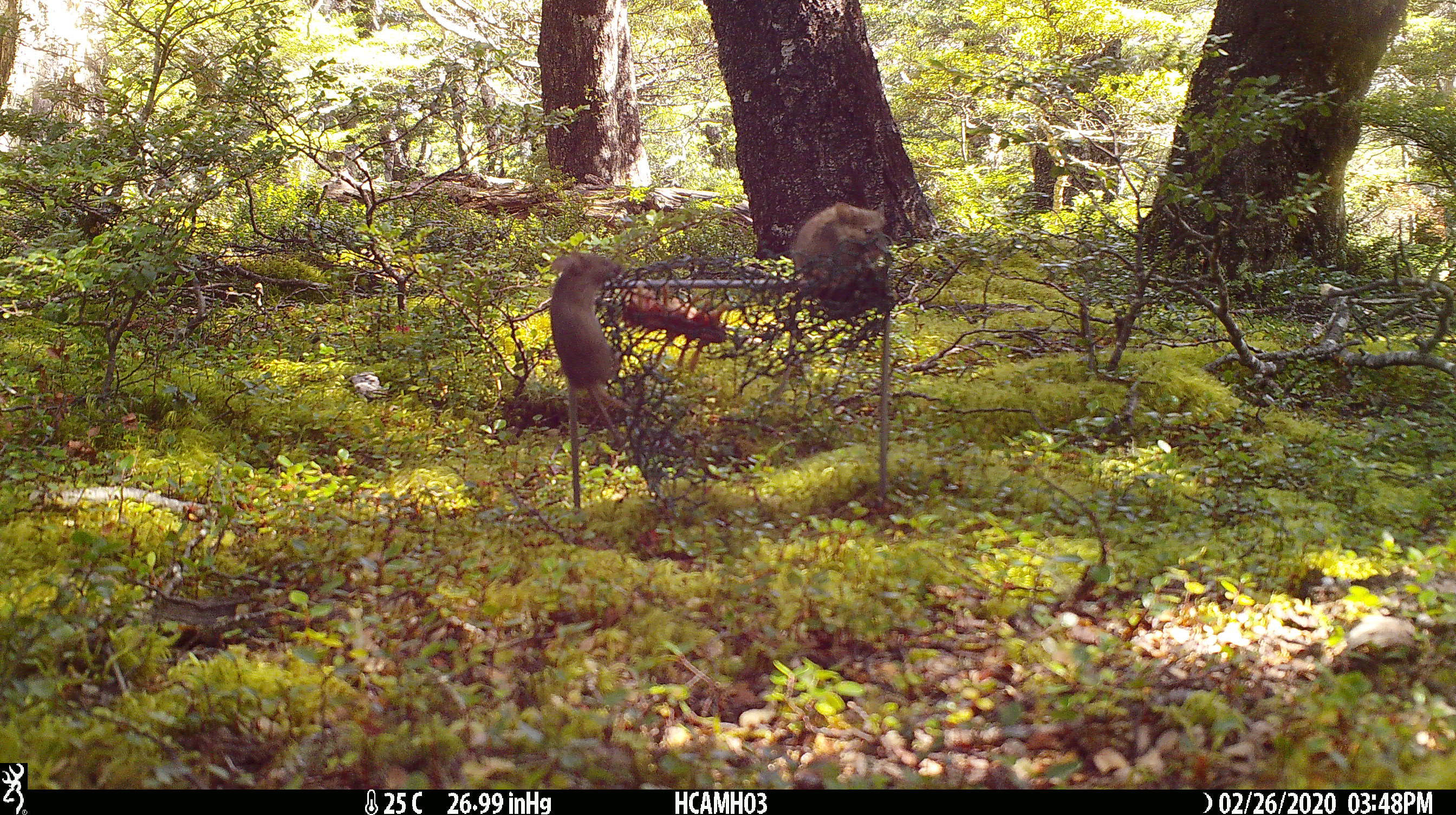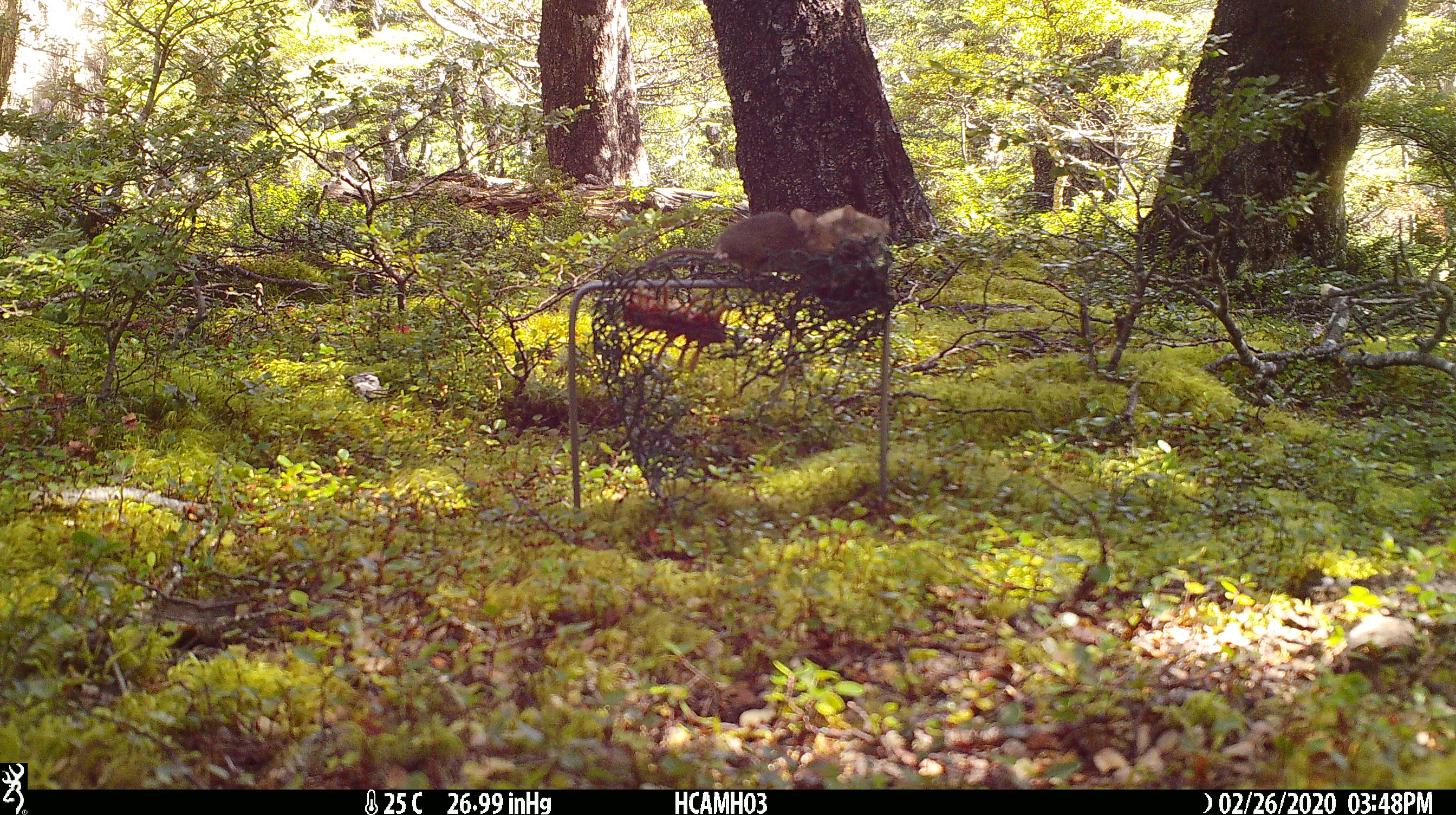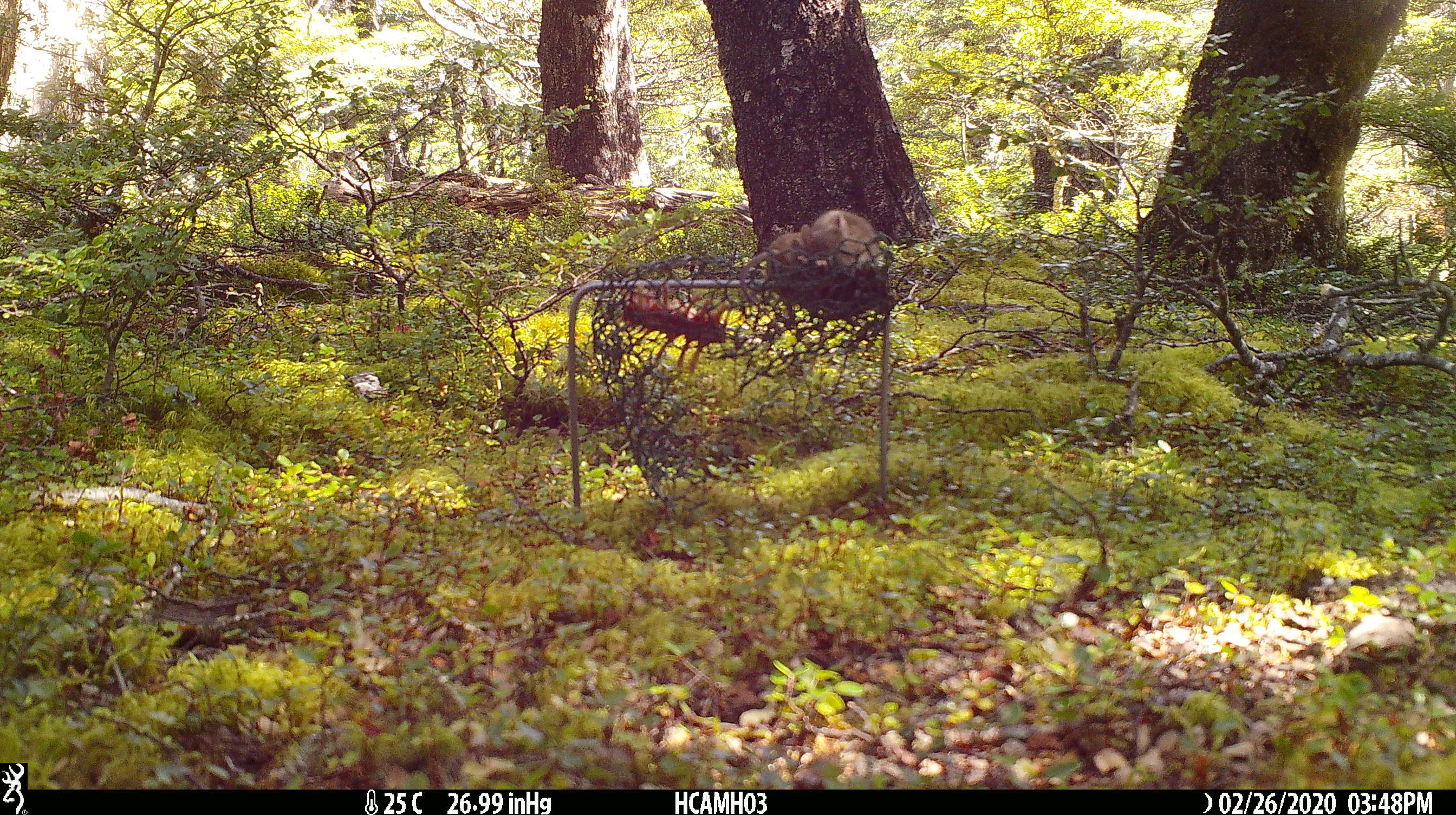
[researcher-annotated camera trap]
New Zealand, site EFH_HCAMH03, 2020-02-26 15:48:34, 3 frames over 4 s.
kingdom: Animalia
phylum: Chordata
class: Mammalia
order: Rodentia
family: Muridae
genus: Mus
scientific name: Mus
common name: mouse